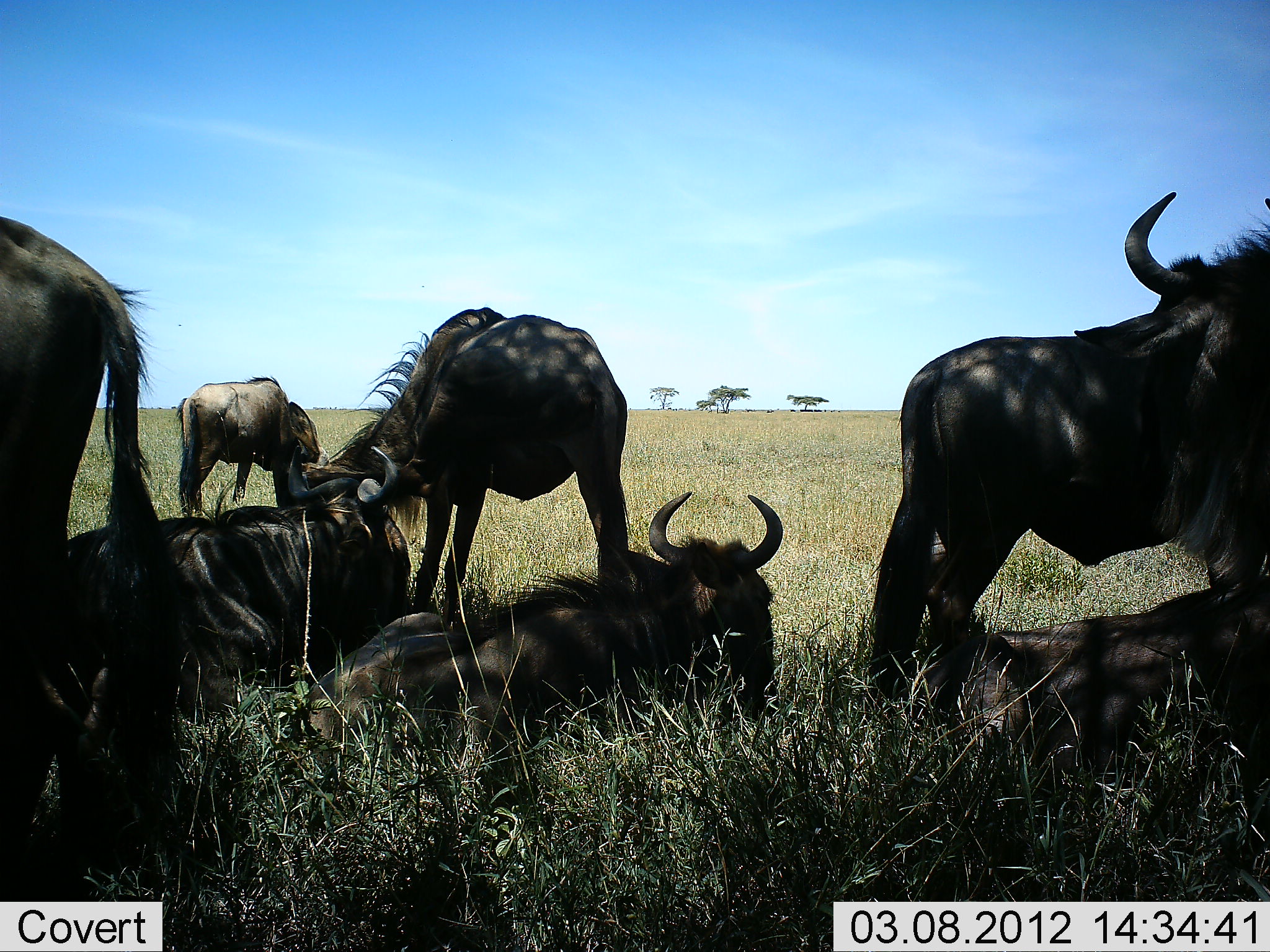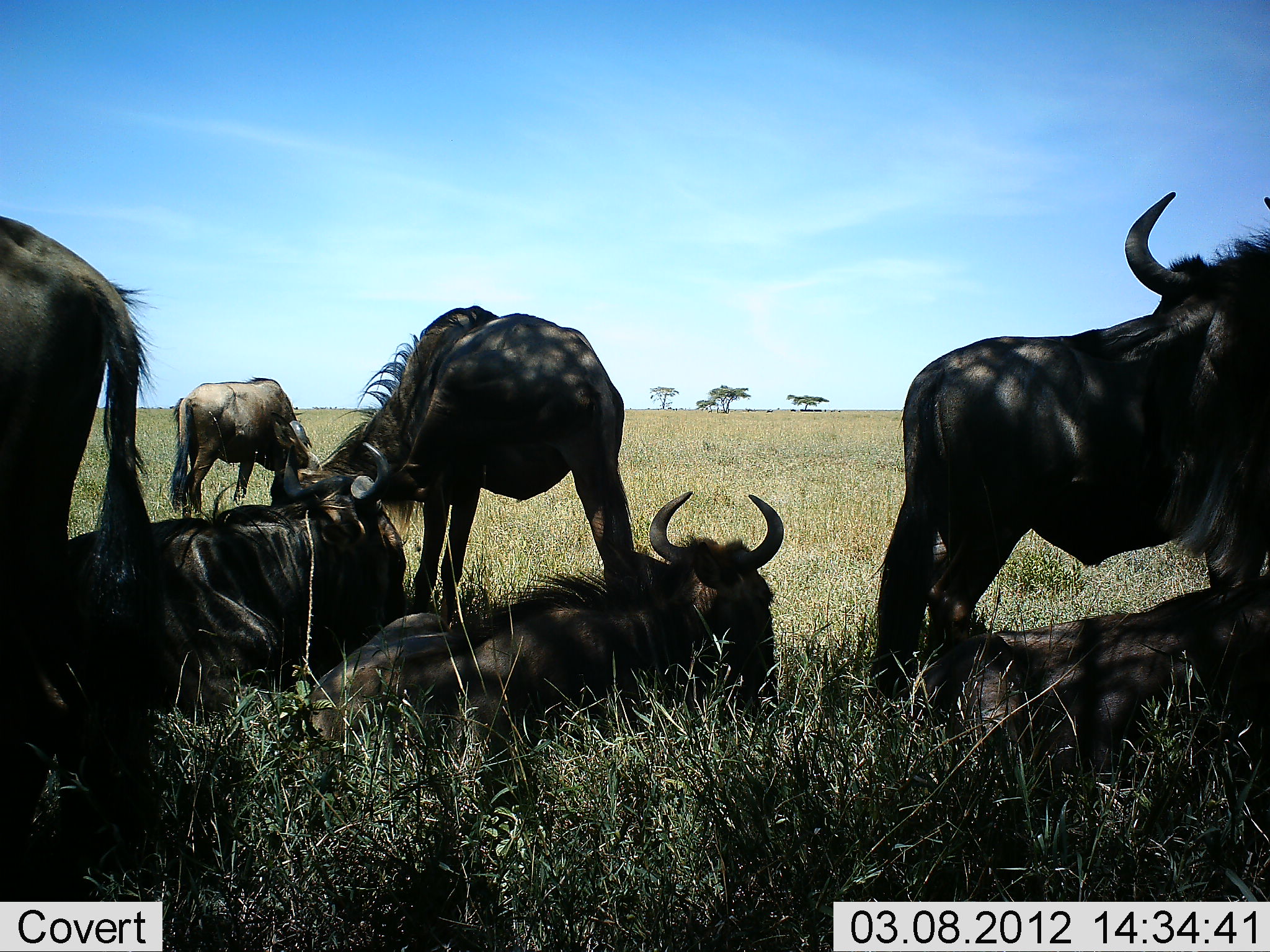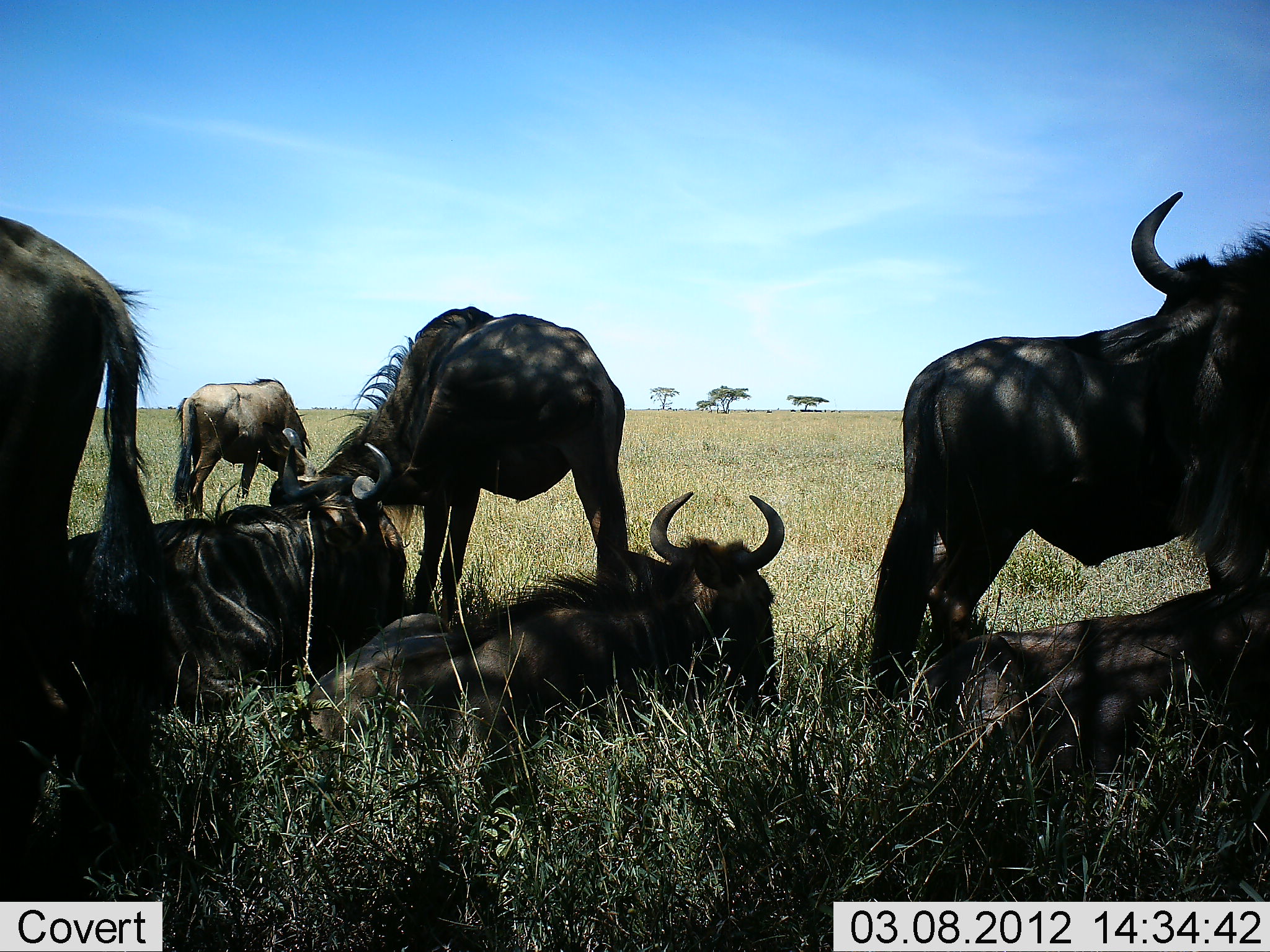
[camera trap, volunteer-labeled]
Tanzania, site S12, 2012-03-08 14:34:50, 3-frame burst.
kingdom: Animalia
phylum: Chordata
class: Mammalia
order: Artiodactyla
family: Bovidae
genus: Connochaetes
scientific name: Connochaetes taurinus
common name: blue wildebeest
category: wildebeest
Wildebeest (blue wildebeest) (Connochaetes taurinus), count 7. Behavior (volunteer vote fractions): standing 80%, resting 95%, moving 5%, interacting 0%. Young present (vote fraction): 0%. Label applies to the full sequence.